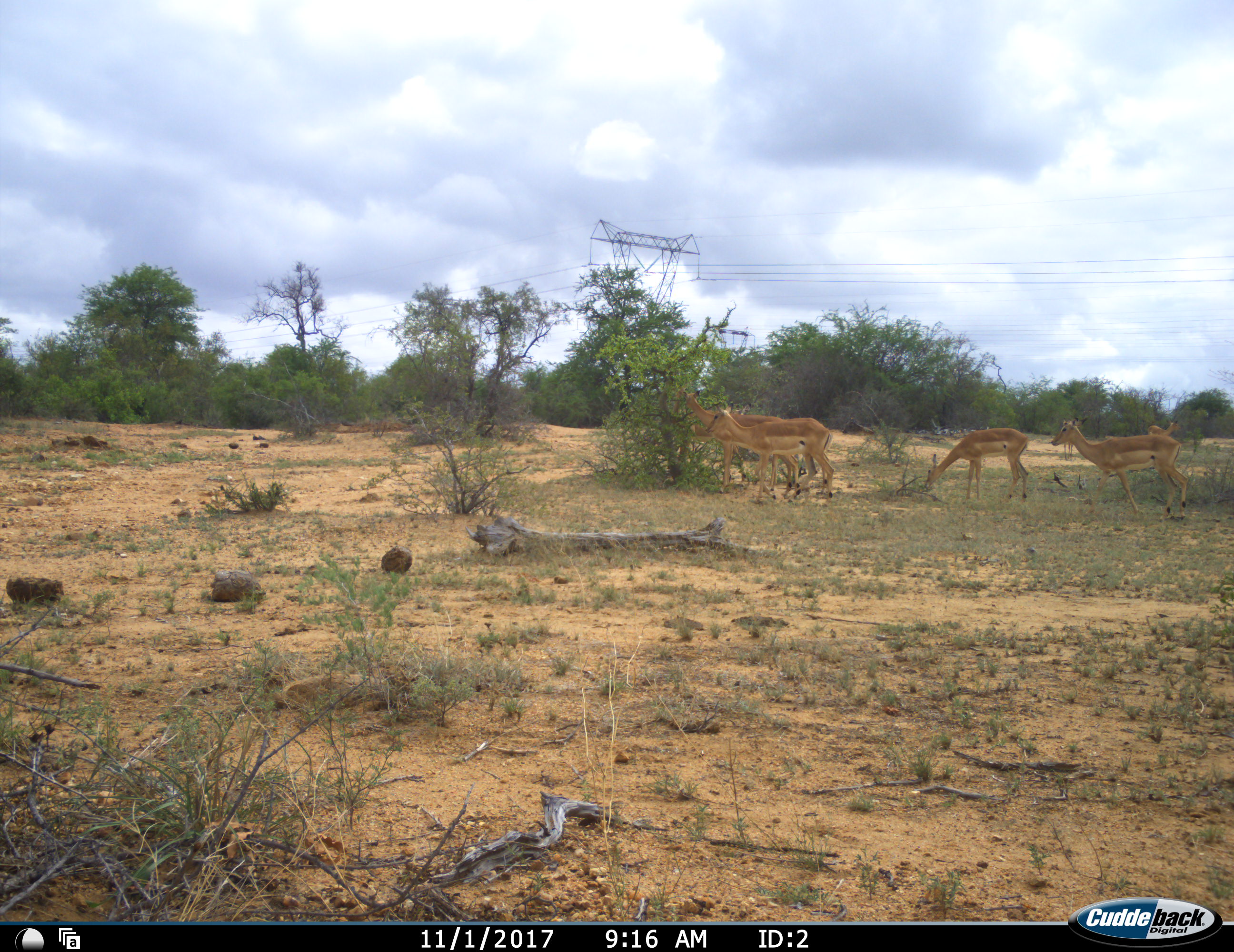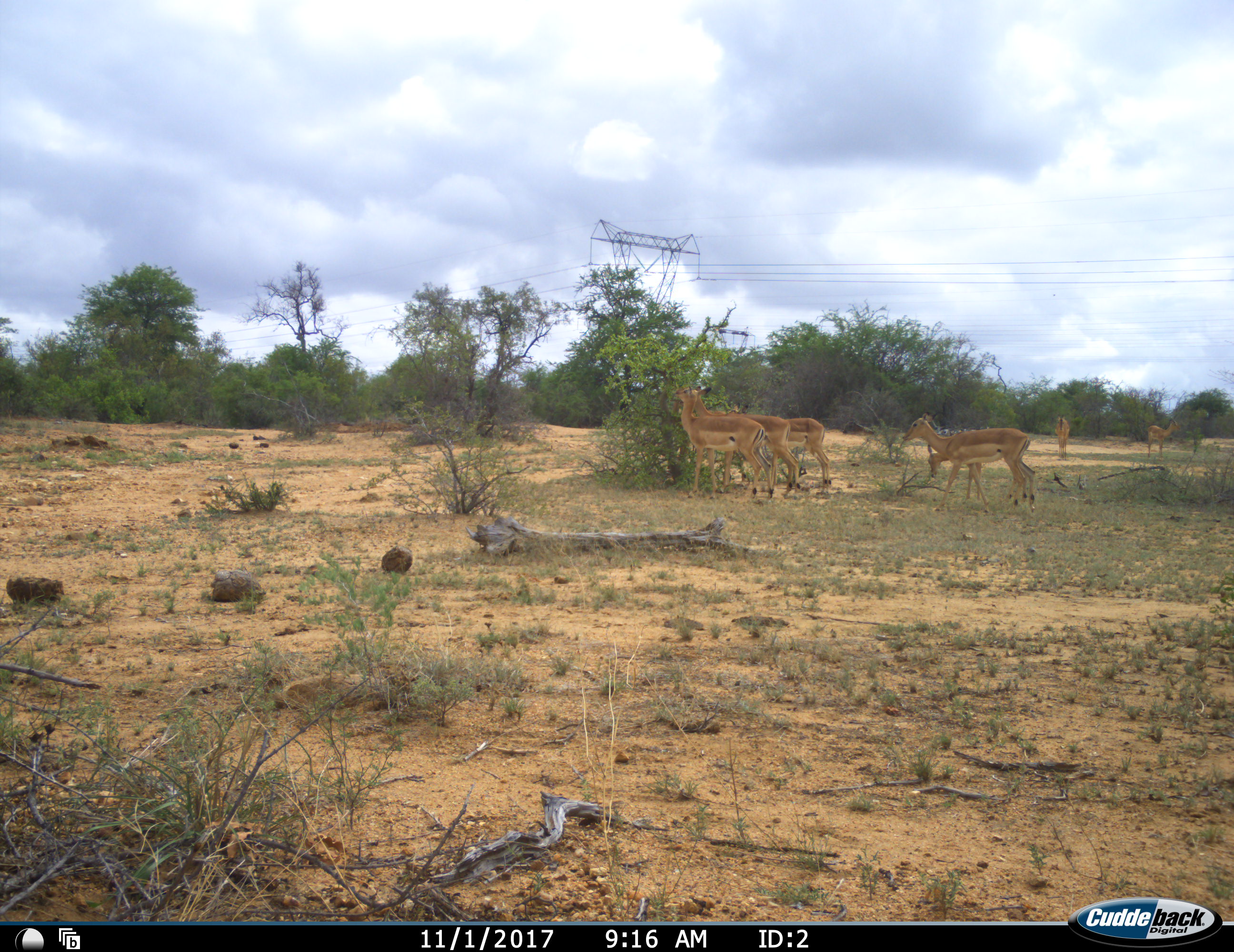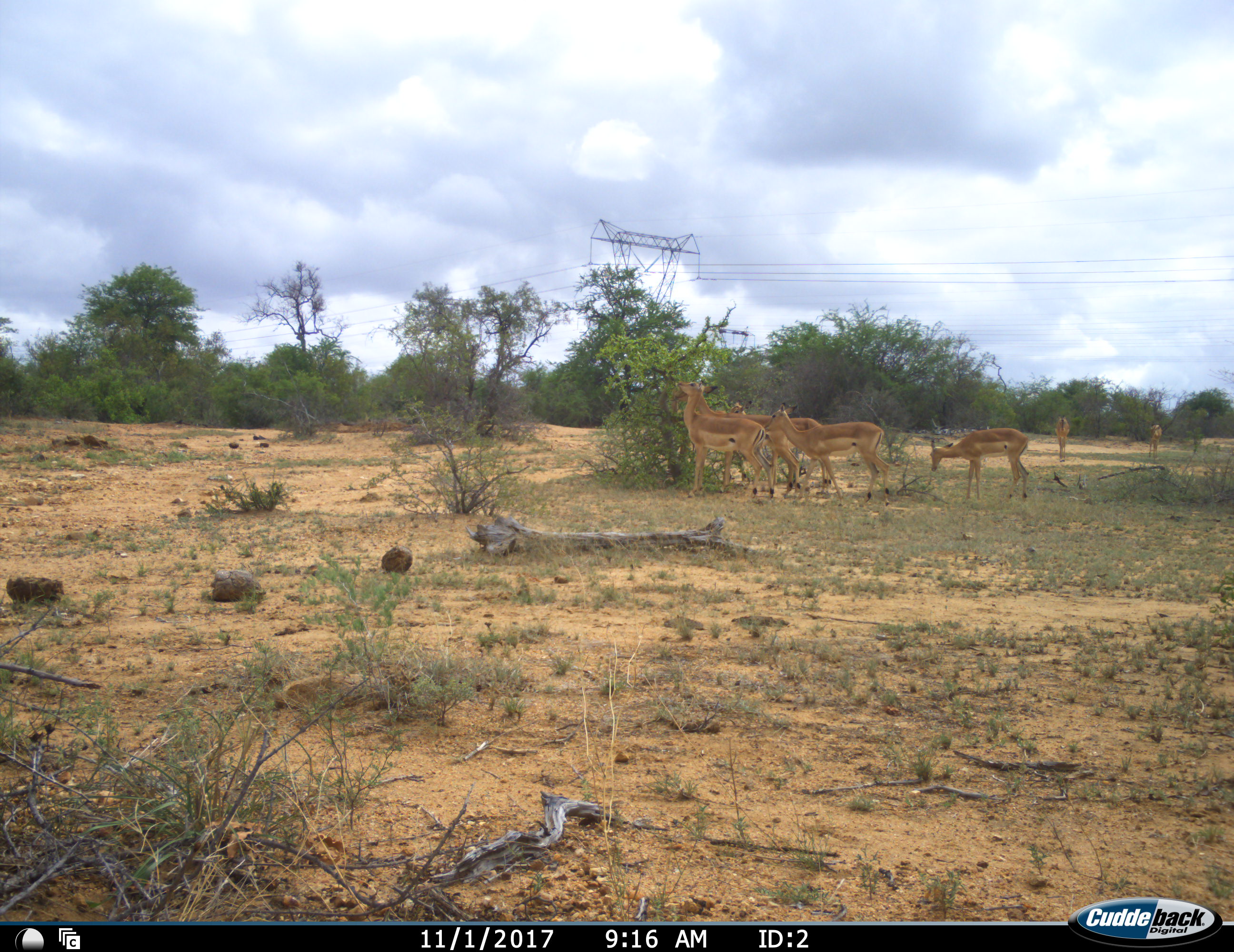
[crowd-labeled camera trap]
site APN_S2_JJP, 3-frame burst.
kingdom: Animalia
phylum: Chordata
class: Mammalia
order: Artiodactyla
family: Bovidae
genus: Aepyceros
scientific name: Aepyceros melampus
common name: impala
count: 7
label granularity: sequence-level